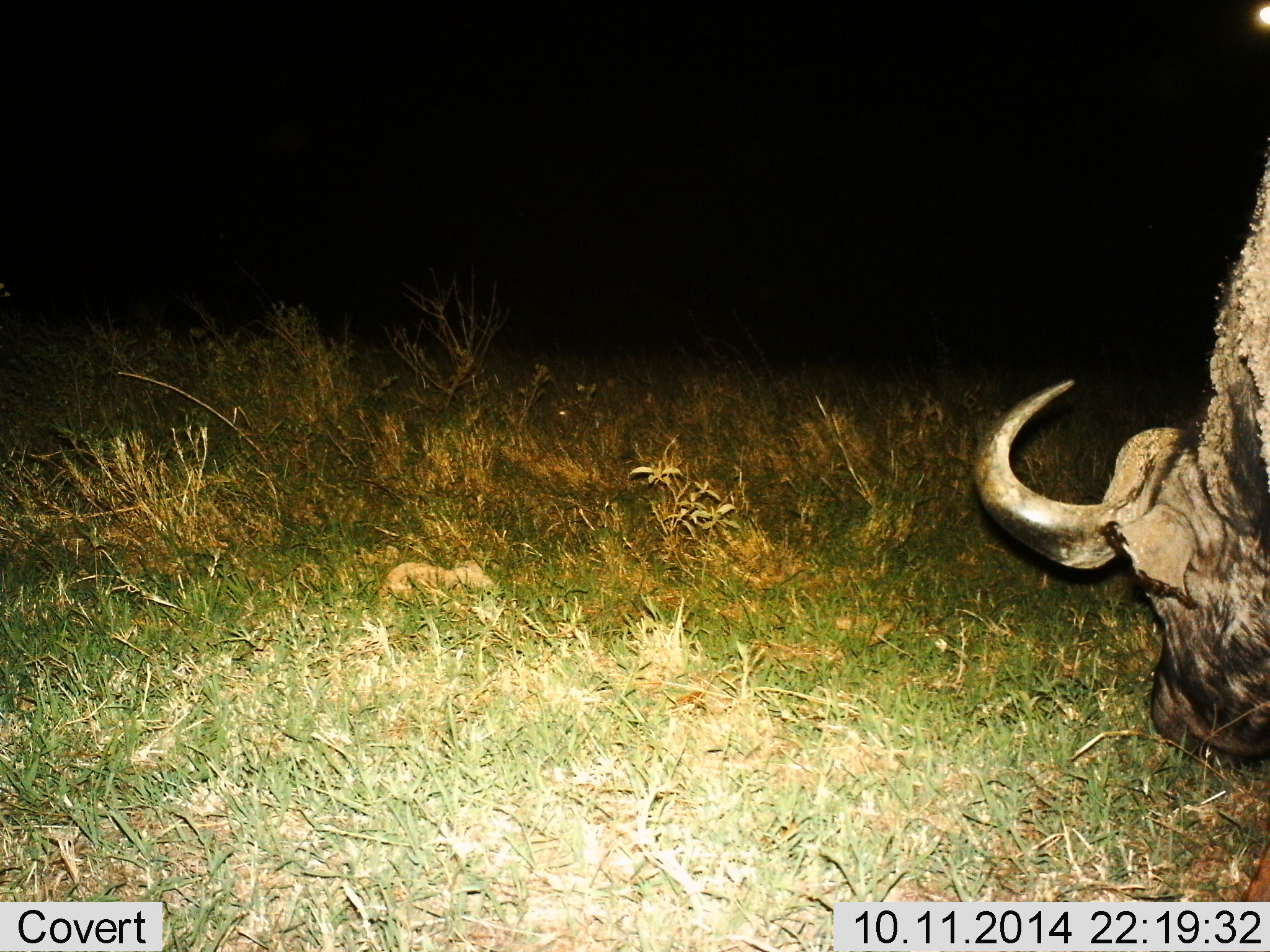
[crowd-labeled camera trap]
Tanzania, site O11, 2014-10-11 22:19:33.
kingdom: Animalia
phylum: Chordata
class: Mammalia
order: Artiodactyla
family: Bovidae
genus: Syncerus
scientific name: Syncerus caffer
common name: cape buffalo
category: buffalo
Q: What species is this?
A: Buffalo (cape buffalo) (Syncerus caffer).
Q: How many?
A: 1.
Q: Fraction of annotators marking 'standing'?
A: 20%.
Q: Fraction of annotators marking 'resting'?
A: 0%.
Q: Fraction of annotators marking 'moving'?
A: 0%.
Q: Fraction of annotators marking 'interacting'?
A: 0%.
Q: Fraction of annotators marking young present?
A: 0%.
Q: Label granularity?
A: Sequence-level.